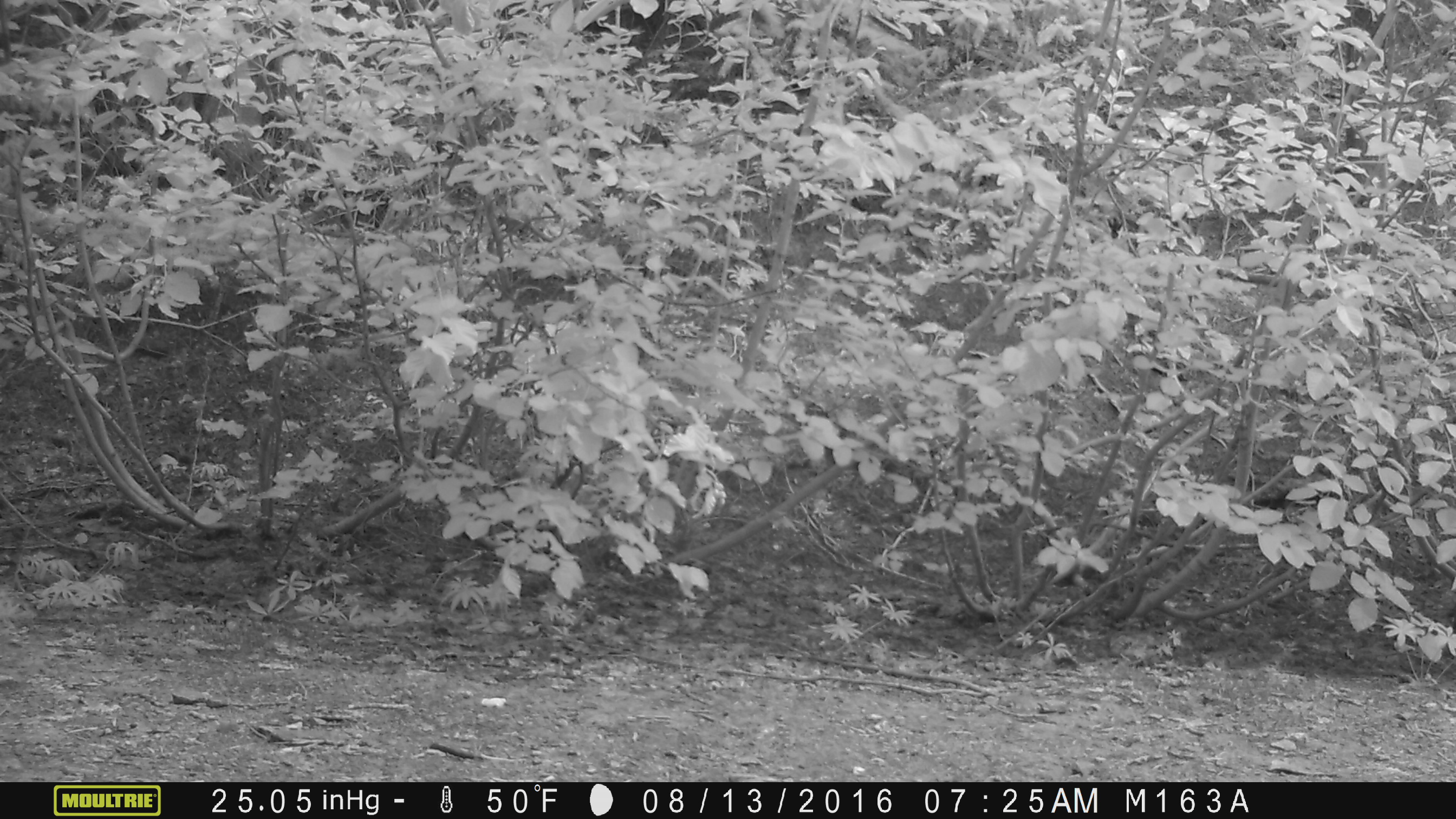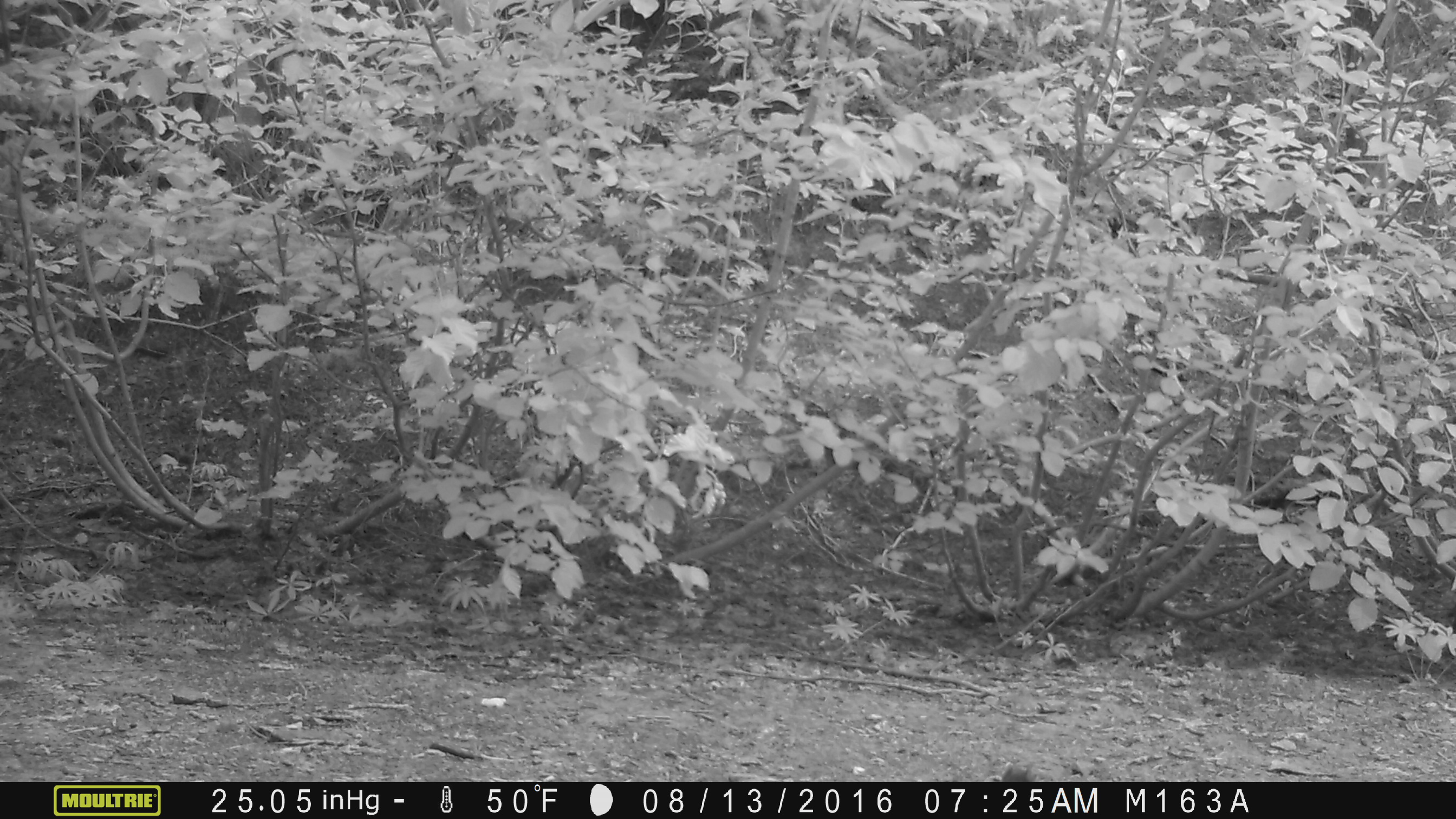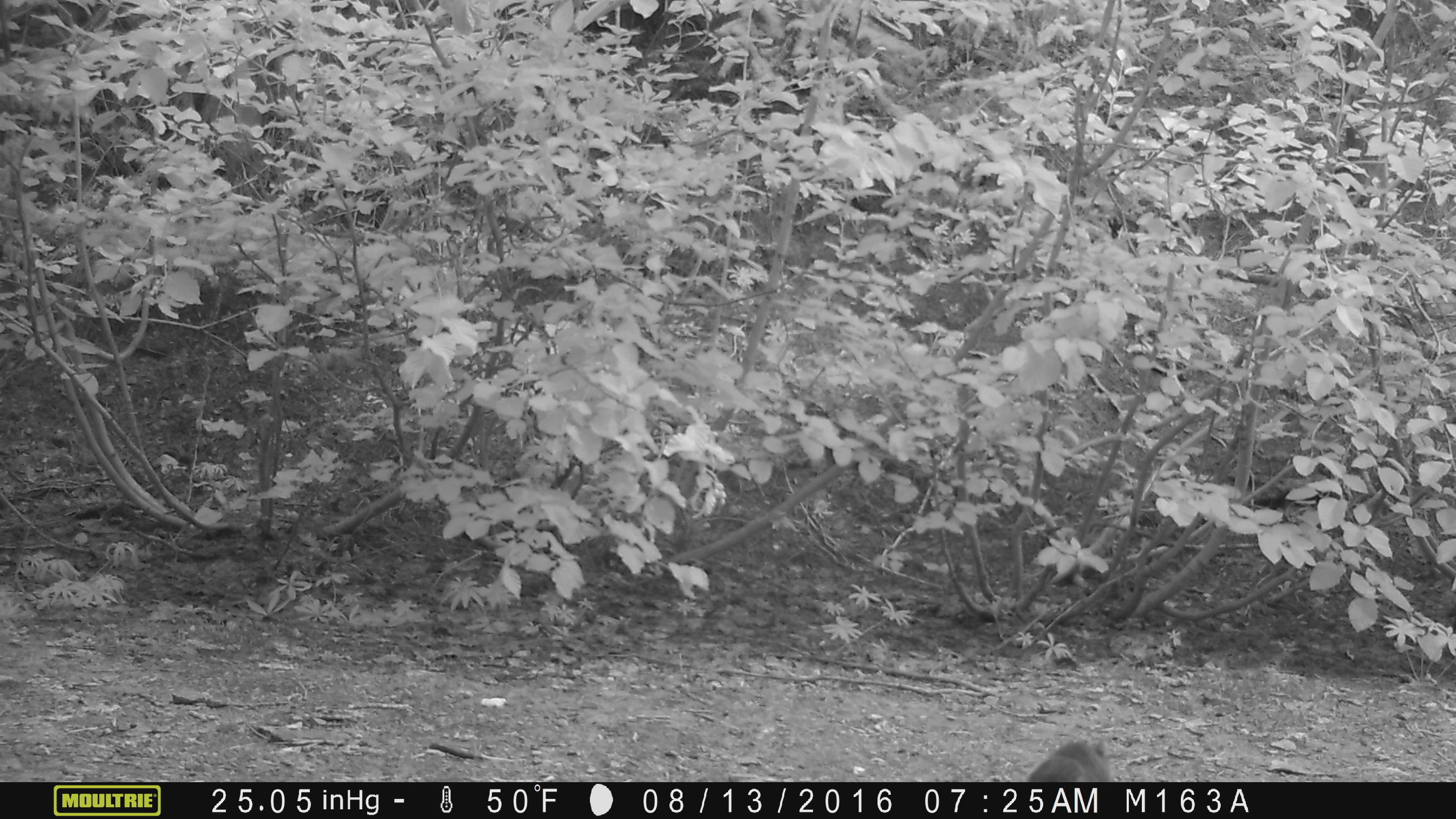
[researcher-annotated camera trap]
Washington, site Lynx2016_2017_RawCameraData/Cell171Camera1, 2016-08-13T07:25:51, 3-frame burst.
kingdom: Animalia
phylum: Chordata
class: Mammalia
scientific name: Mammalia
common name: small mammal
Small mammal (Mammalia). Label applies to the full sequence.